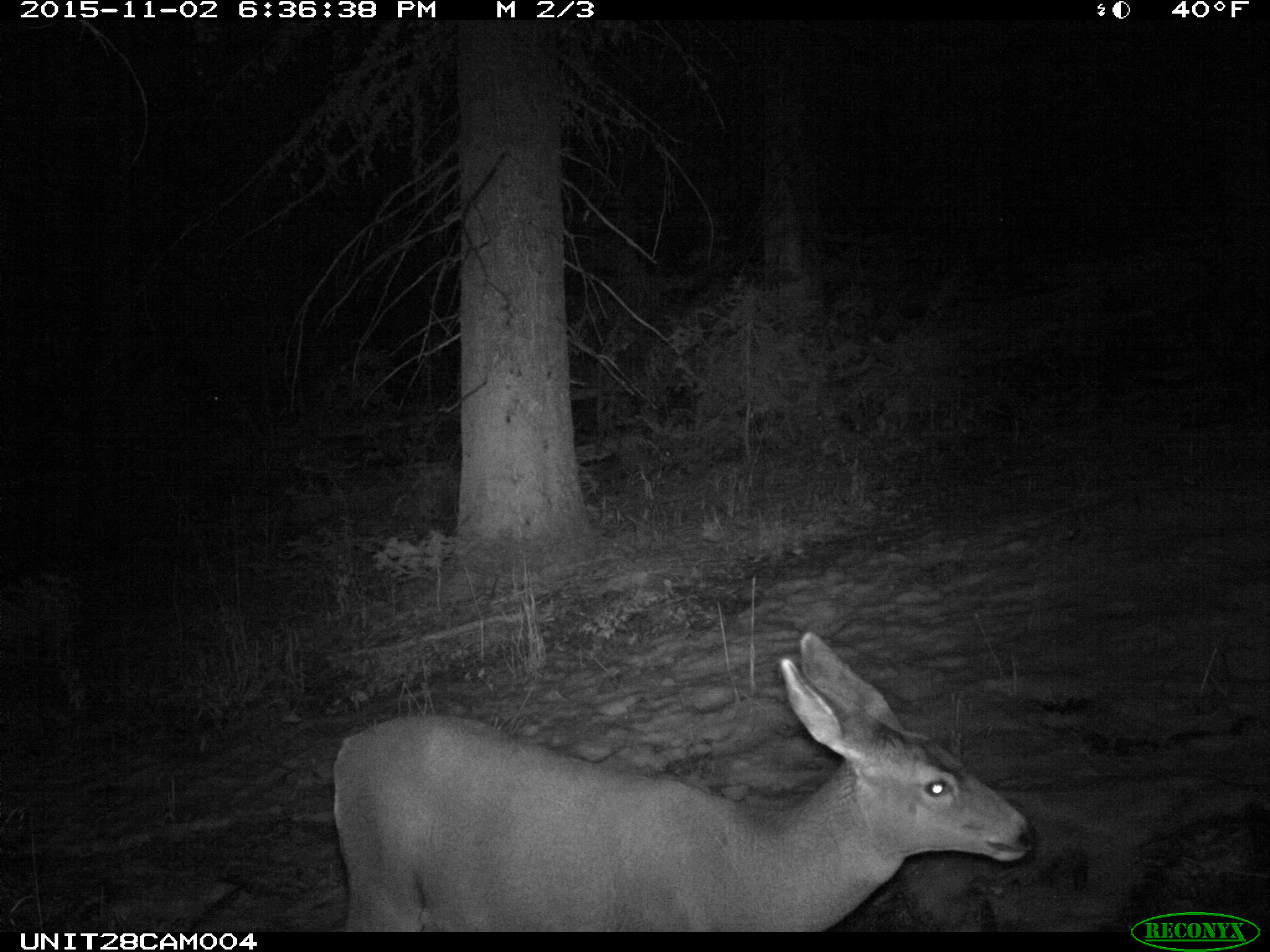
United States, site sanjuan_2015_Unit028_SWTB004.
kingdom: Animalia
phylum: Chordata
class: Mammalia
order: Artiodactyla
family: Cervidae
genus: Odocoileus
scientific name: Odocoileus hemionus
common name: mule deer